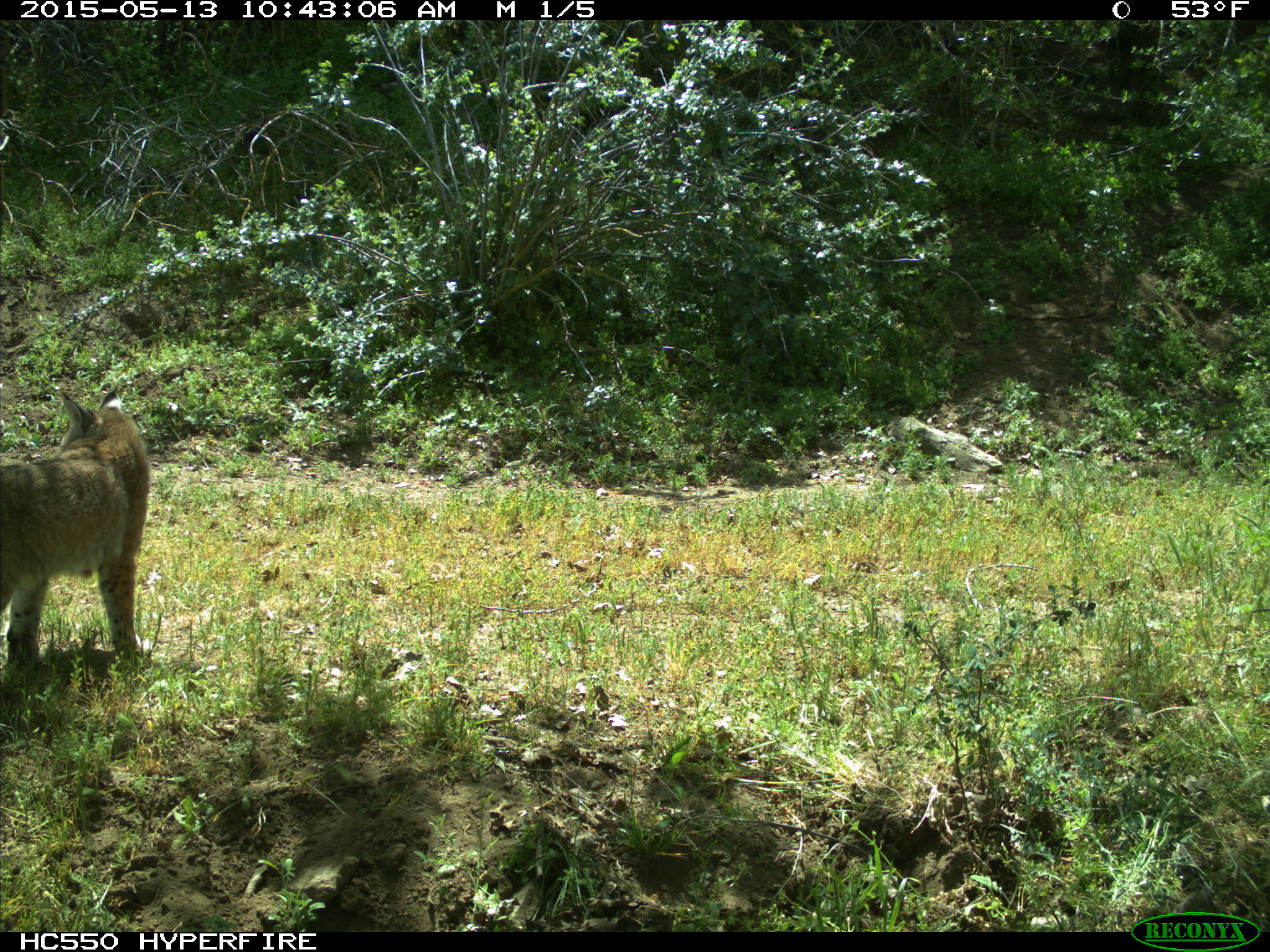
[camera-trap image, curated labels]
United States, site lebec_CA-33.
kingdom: Animalia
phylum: Chordata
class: Mammalia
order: Carnivora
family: Felidae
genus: Lynx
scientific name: Lynx rufus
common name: bobcat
Lynx rufus (bobcat).